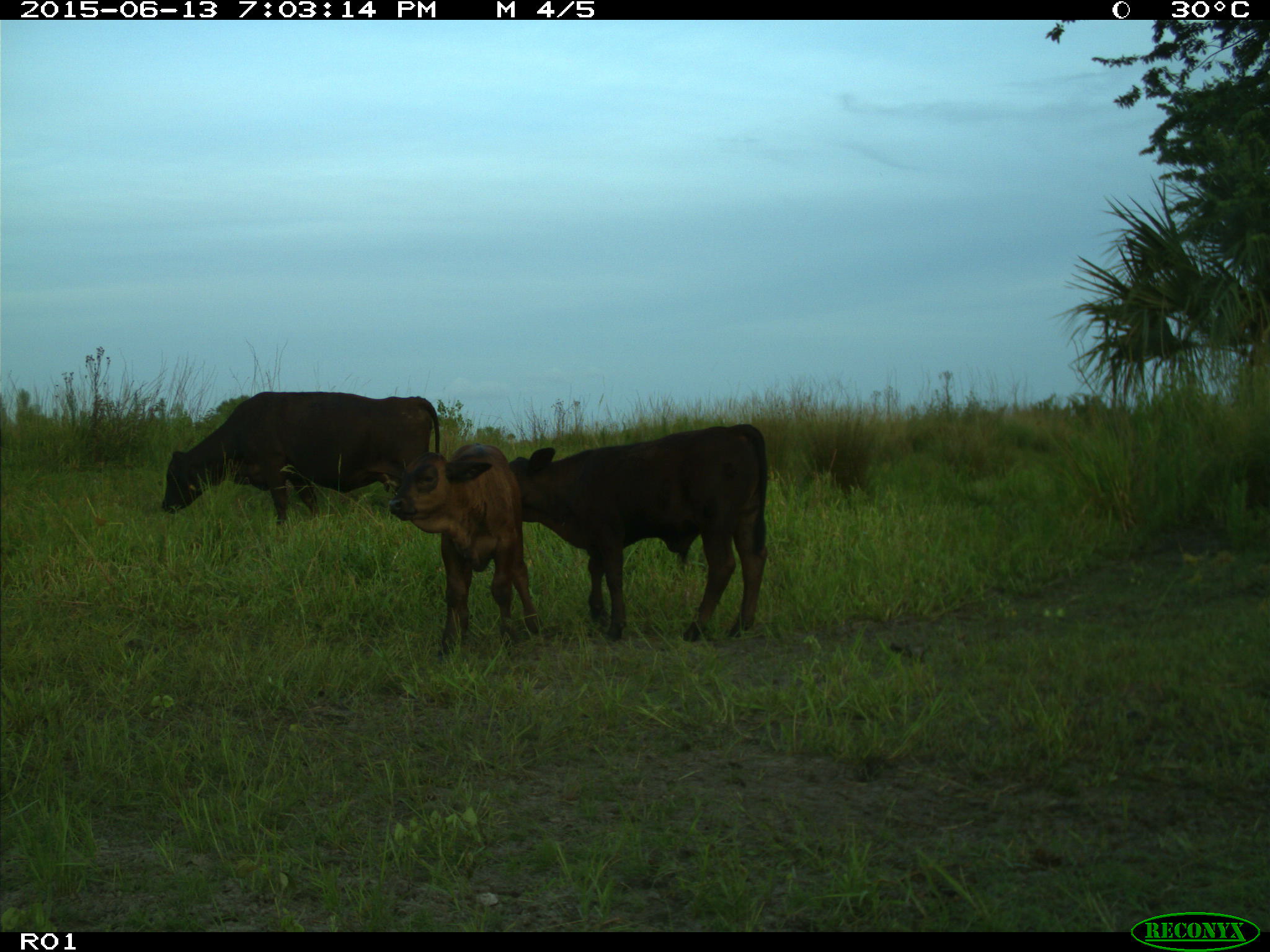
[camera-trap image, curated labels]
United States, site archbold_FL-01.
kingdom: Animalia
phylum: Chordata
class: Mammalia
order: Artiodactyla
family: Bovidae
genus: Bos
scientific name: Bos taurus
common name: domestic cow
Bos taurus (domestic cow).